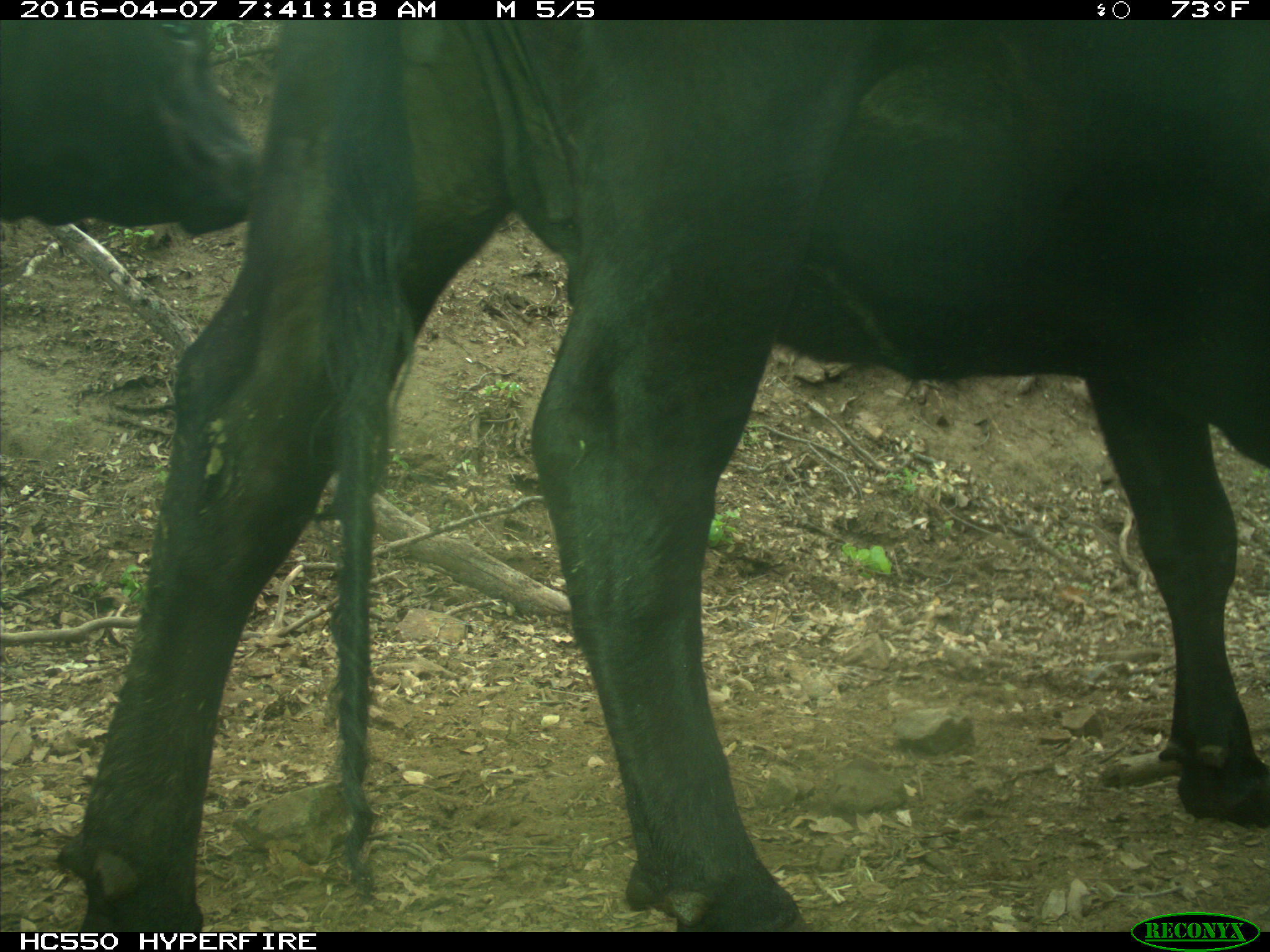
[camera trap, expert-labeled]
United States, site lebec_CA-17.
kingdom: Animalia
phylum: Chordata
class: Mammalia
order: Artiodactyla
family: Bovidae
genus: Bos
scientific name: Bos taurus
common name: domestic cow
Bos taurus (domestic cow).